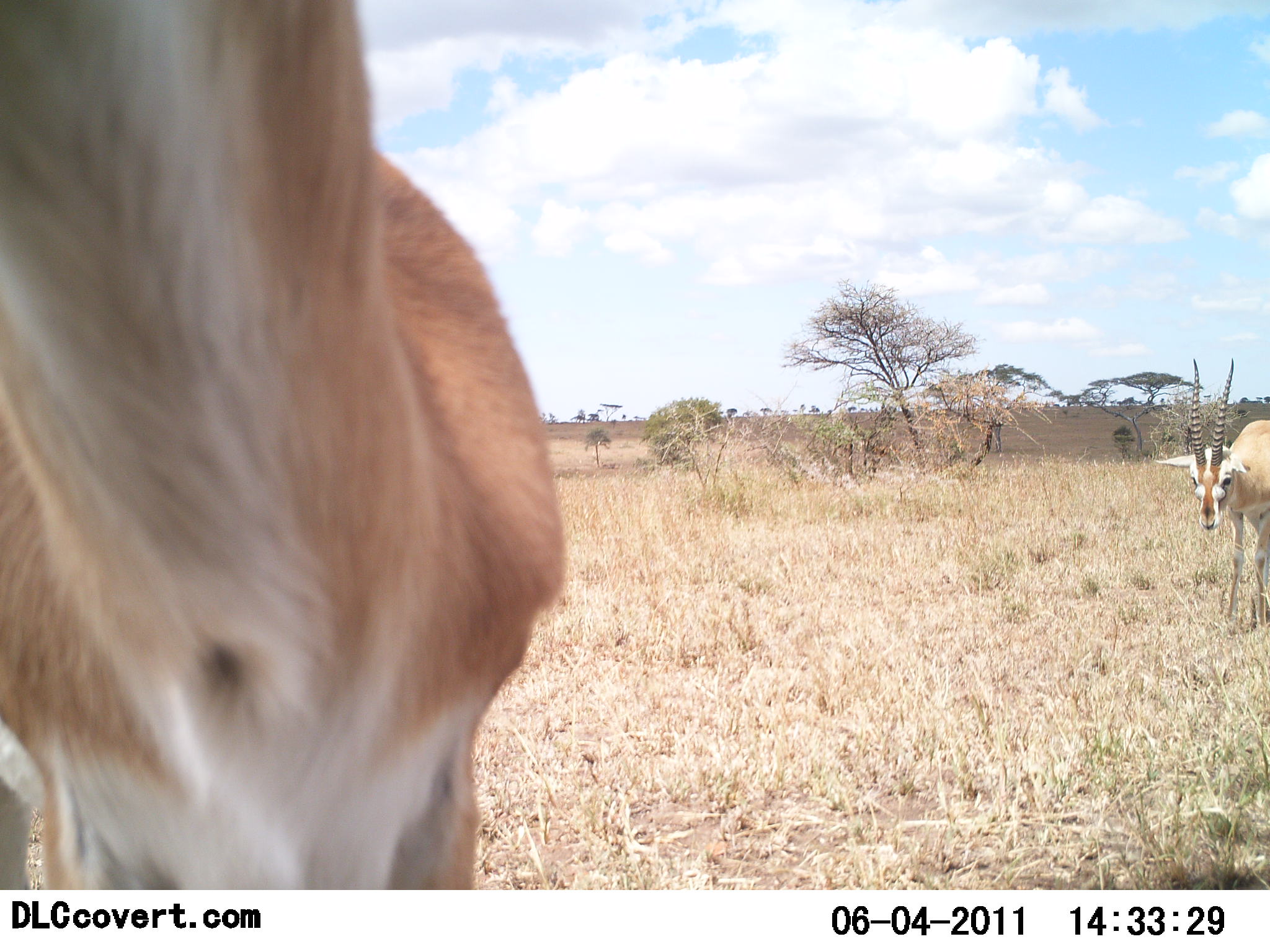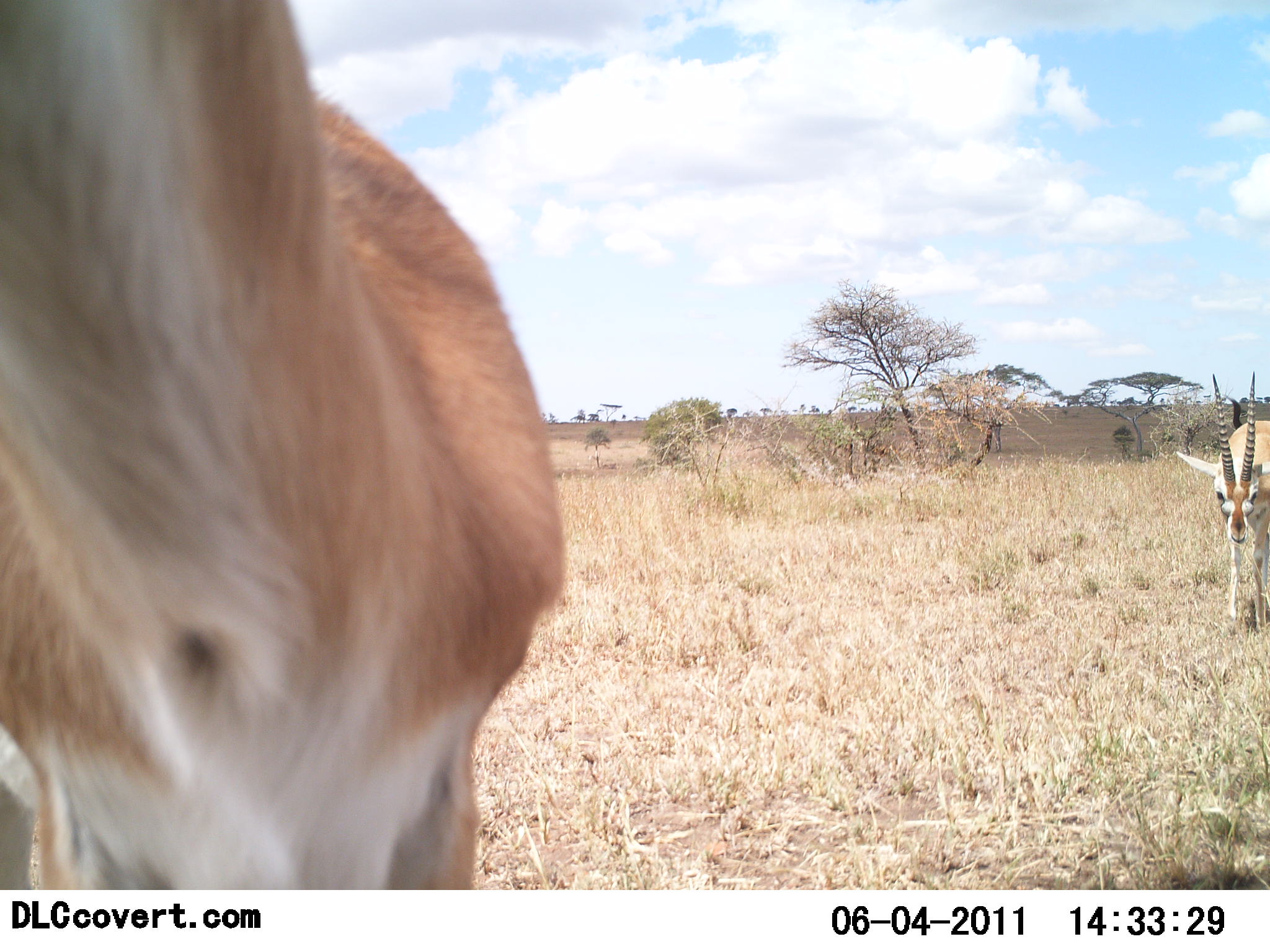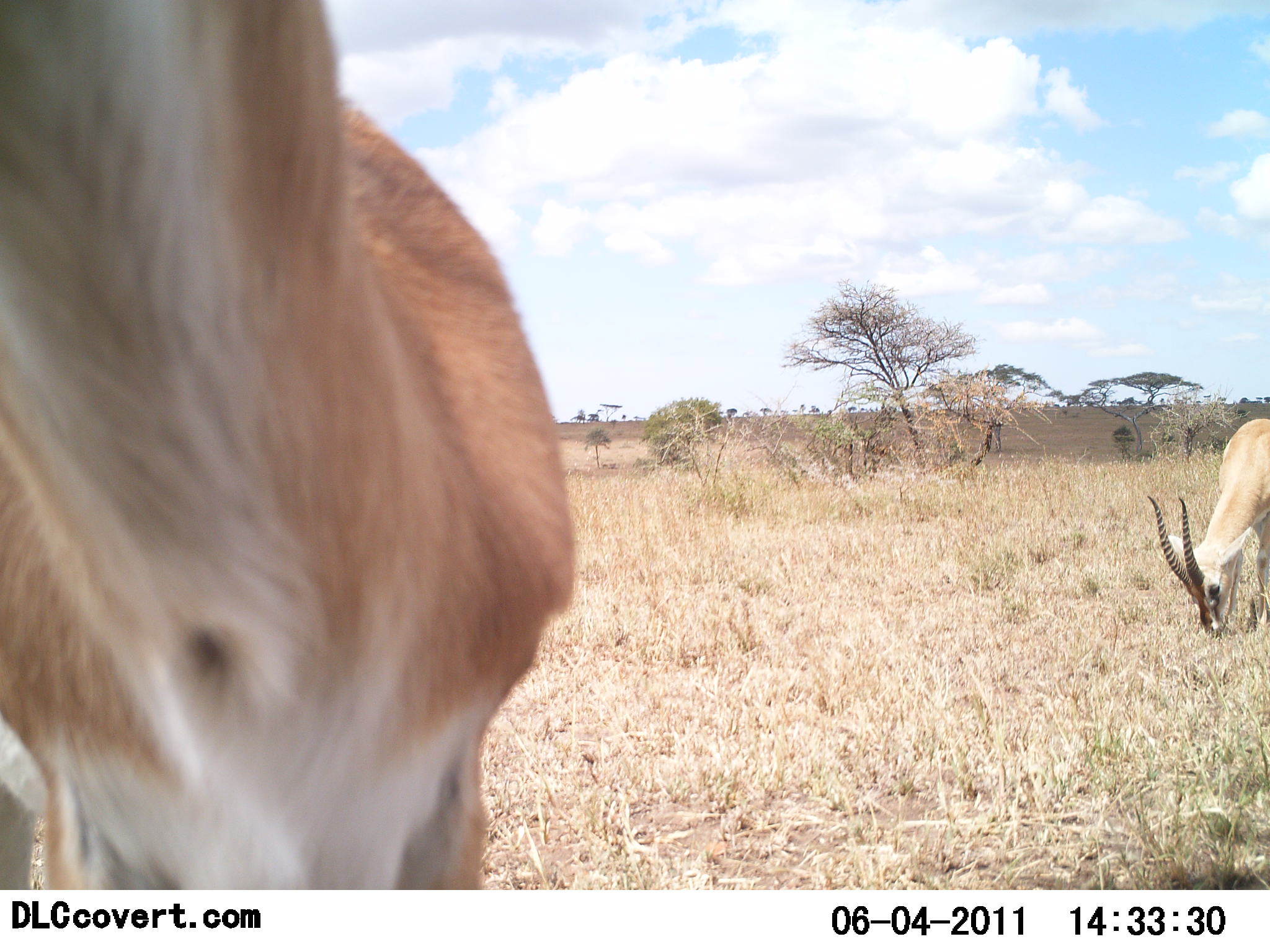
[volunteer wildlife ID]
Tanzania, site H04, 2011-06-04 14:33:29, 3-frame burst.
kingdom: Animalia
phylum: Chordata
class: Mammalia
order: Artiodactyla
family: Bovidae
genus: Nanger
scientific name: Nanger granti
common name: grant's gazelle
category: gazellegrants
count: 2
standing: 67%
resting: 0%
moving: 25%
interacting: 0%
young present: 0%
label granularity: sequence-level